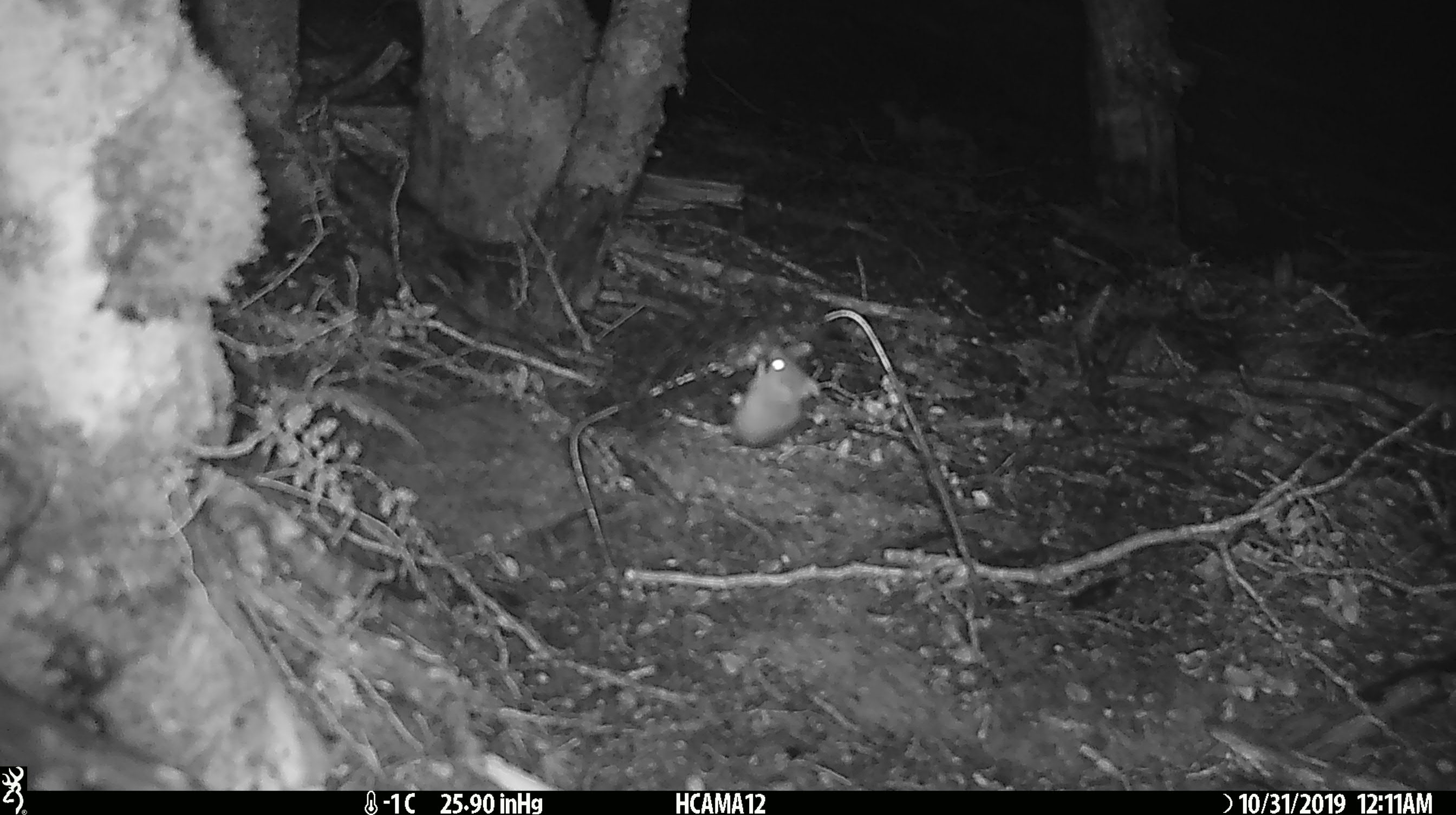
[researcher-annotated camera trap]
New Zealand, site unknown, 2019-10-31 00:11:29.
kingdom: Animalia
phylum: Chordata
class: Mammalia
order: Rodentia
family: Muridae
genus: Mus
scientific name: Mus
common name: mouse